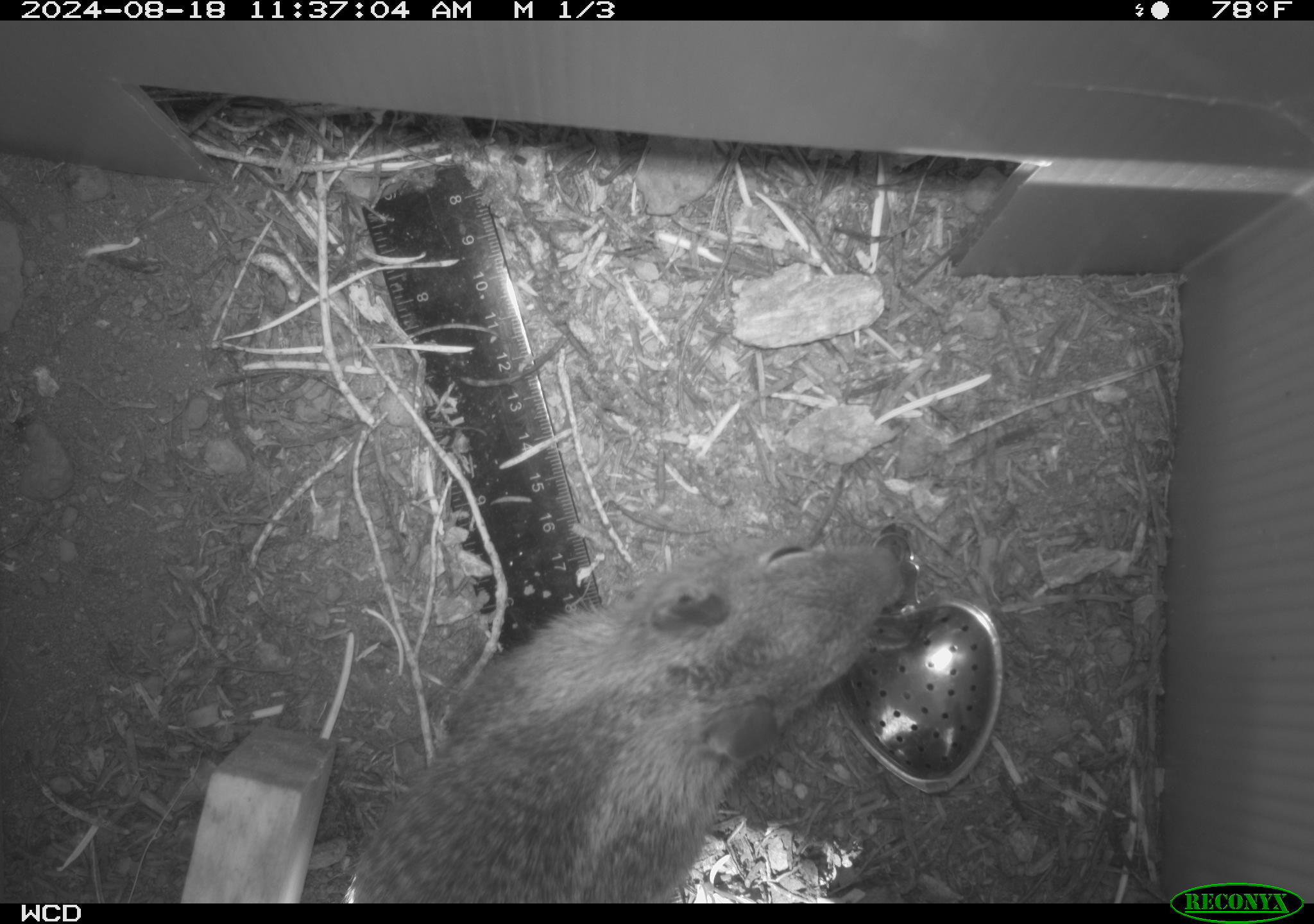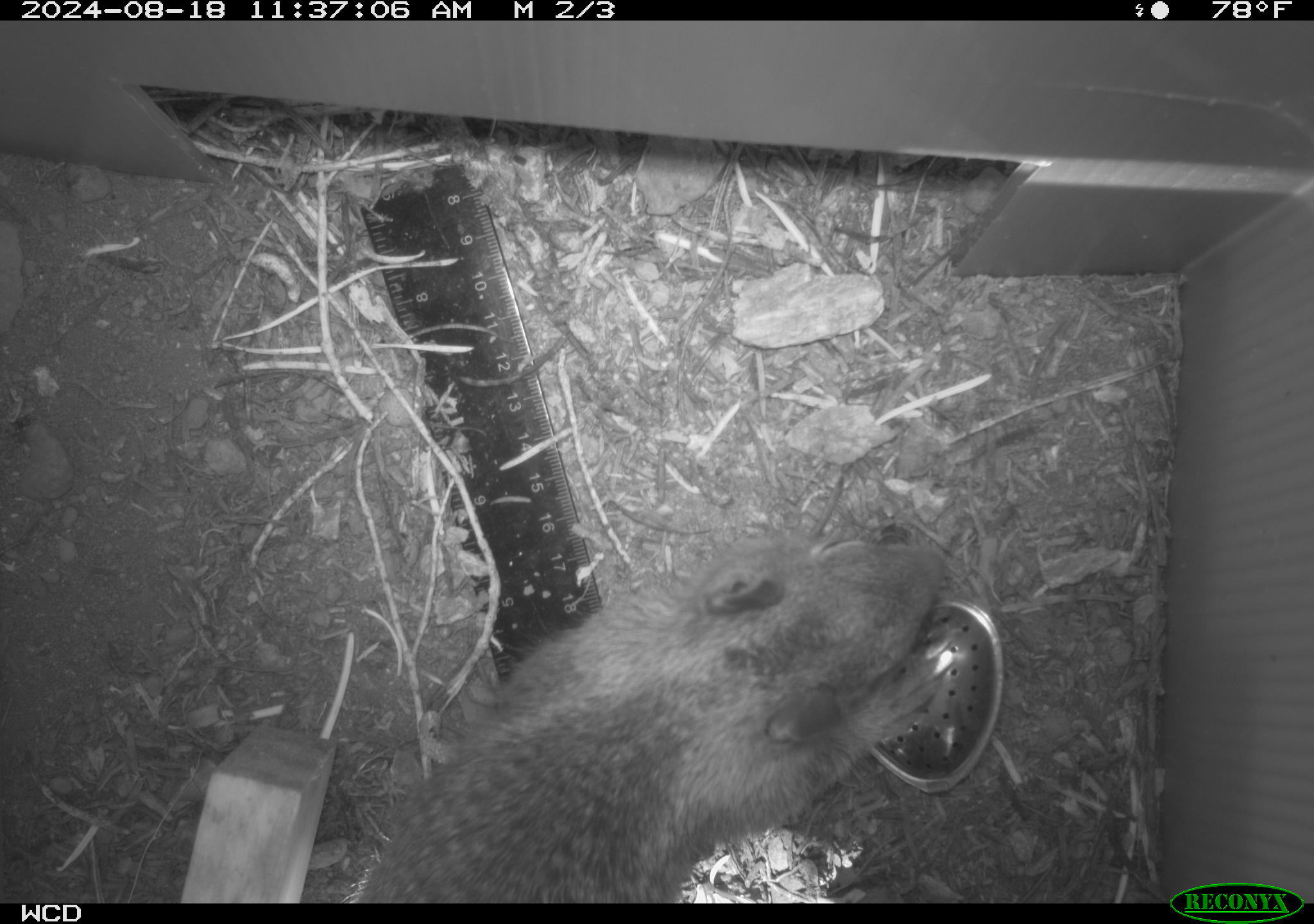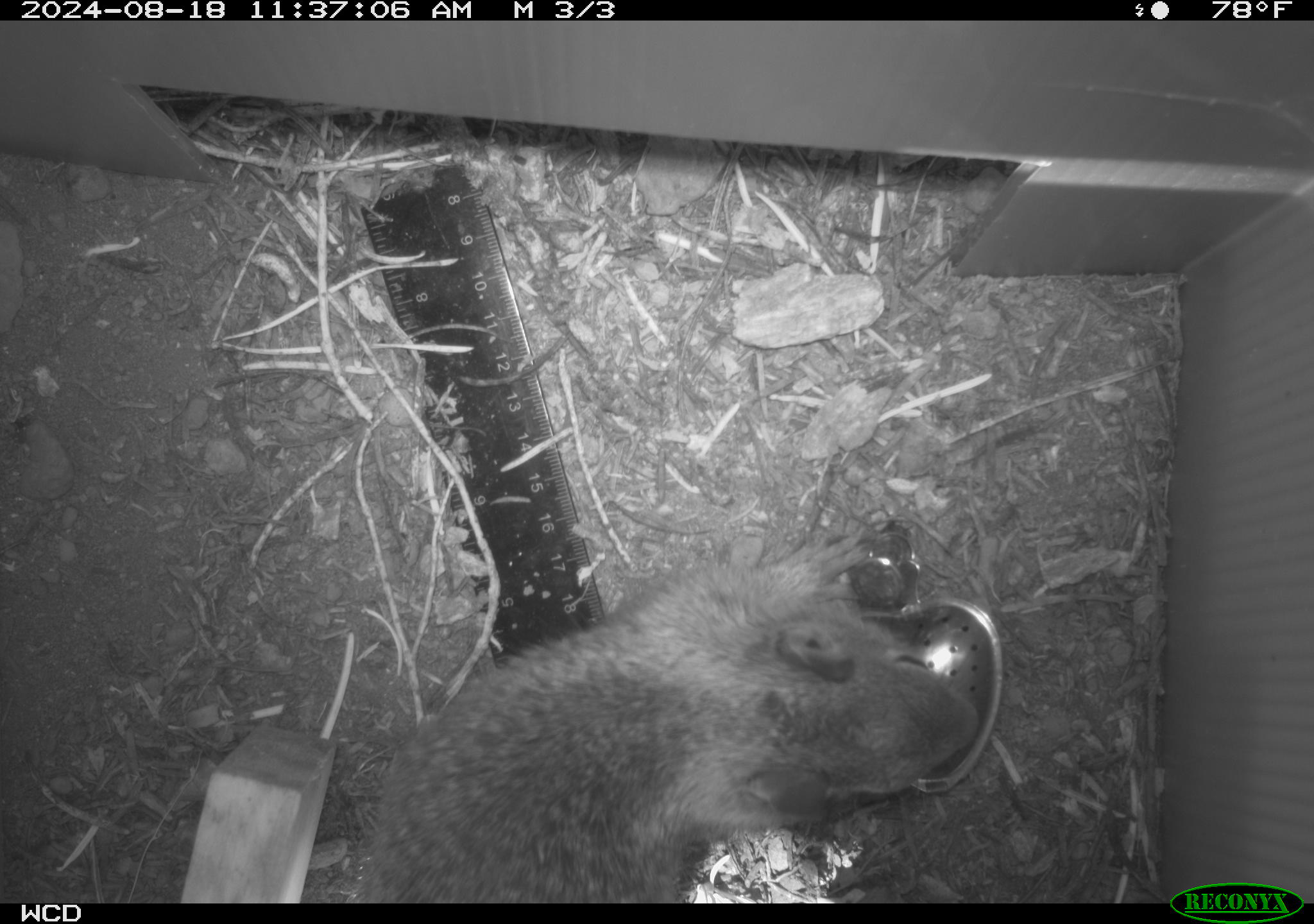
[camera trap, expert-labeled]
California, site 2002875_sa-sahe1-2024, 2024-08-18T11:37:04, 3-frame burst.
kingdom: Animalia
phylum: Chordata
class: Mammalia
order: Rodentia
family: Sciuridae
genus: Otospermophilus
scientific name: Otospermophilus beecheyi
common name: california ground squirrel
California ground squirrel (Otospermophilus beecheyi).